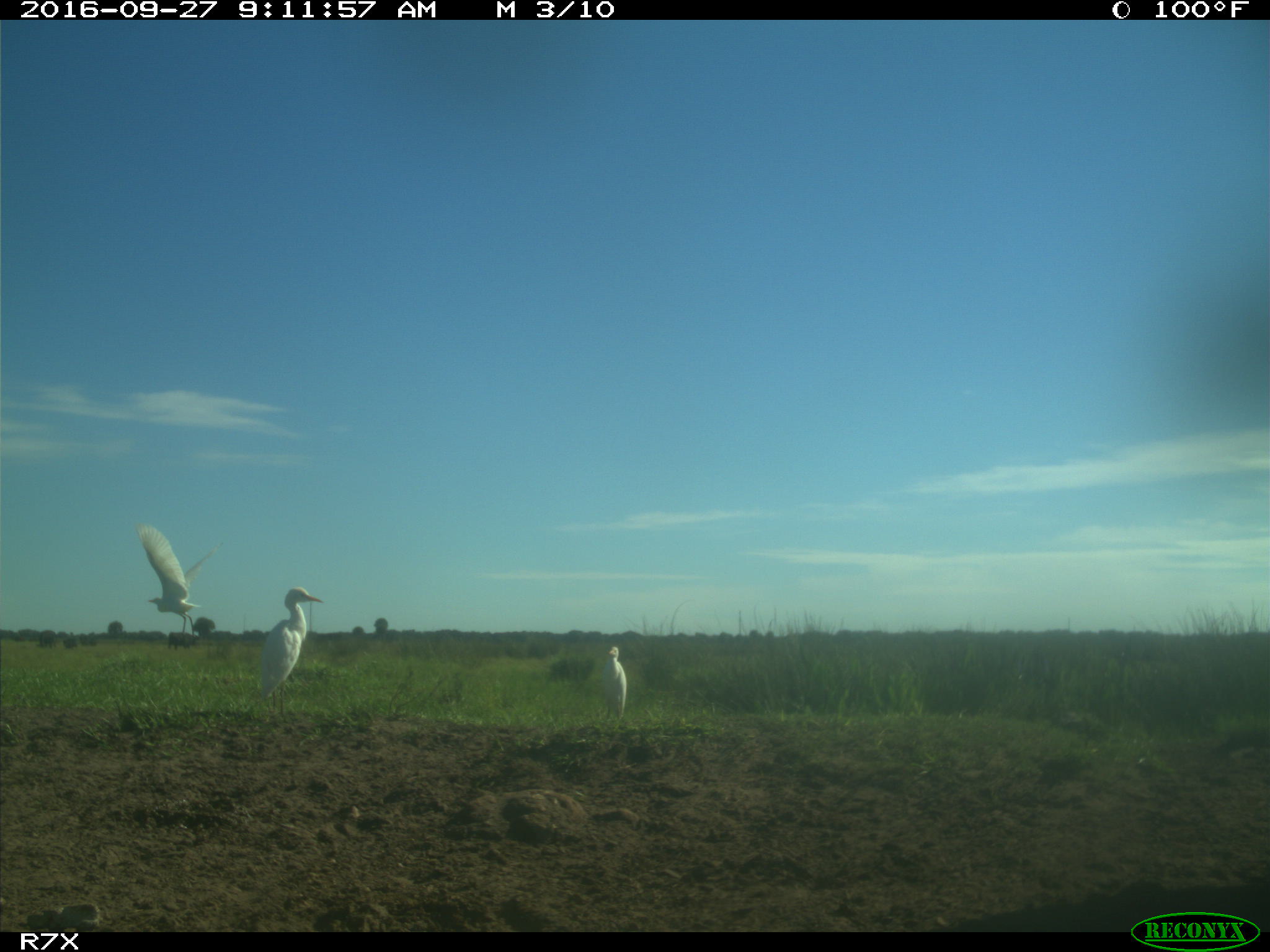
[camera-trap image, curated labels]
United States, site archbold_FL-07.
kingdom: Animalia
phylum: Chordata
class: Aves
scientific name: Aves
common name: birds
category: unidentified bird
Unidentified bird (birds) (Aves).